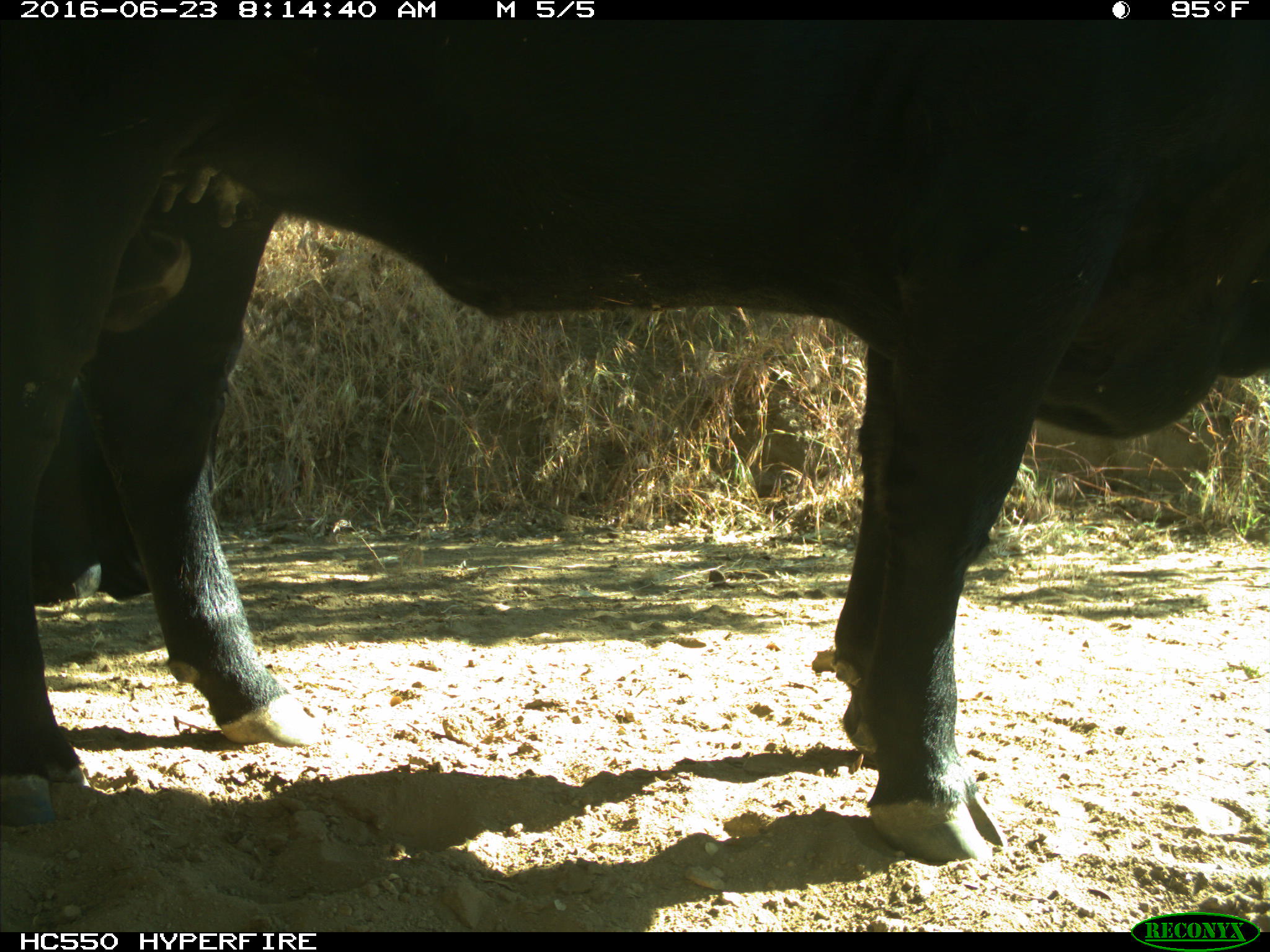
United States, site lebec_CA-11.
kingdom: Animalia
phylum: Chordata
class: Mammalia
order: Artiodactyla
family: Bovidae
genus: Bos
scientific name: Bos taurus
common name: domestic cow